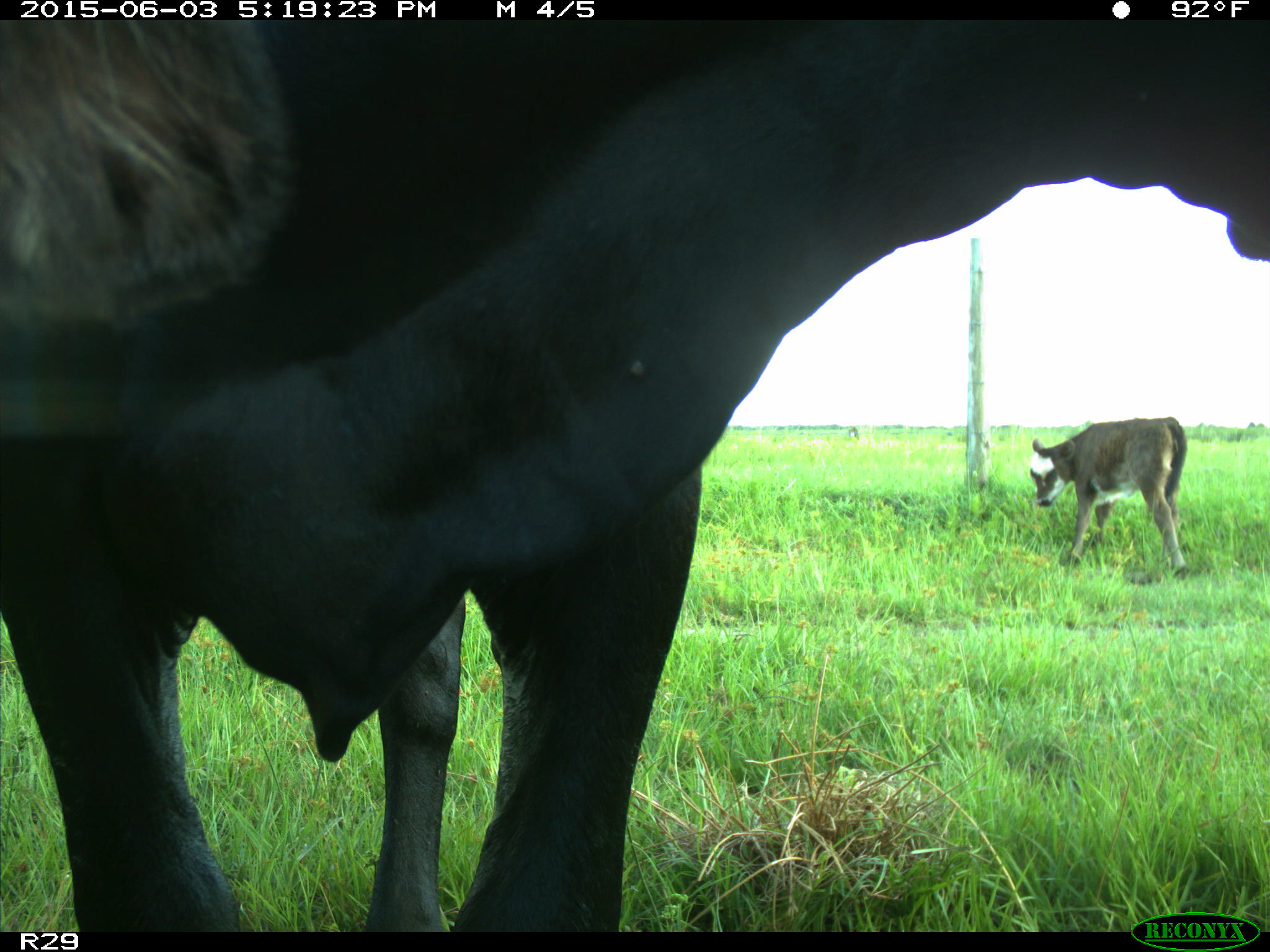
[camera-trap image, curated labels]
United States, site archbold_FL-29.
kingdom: Animalia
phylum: Chordata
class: Mammalia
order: Artiodactyla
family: Bovidae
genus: Bos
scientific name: Bos taurus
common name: domestic cow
Bos taurus (domestic cow).